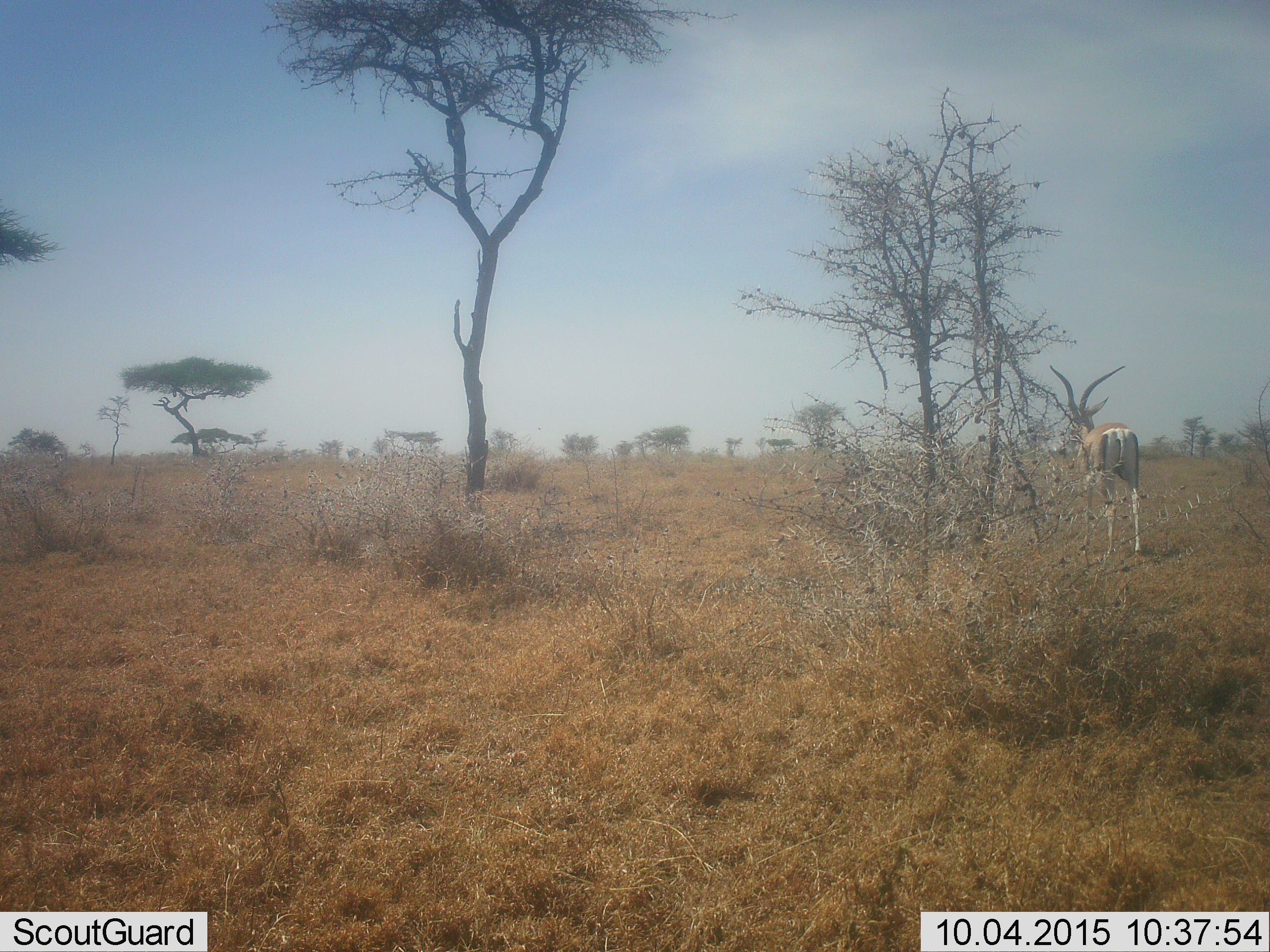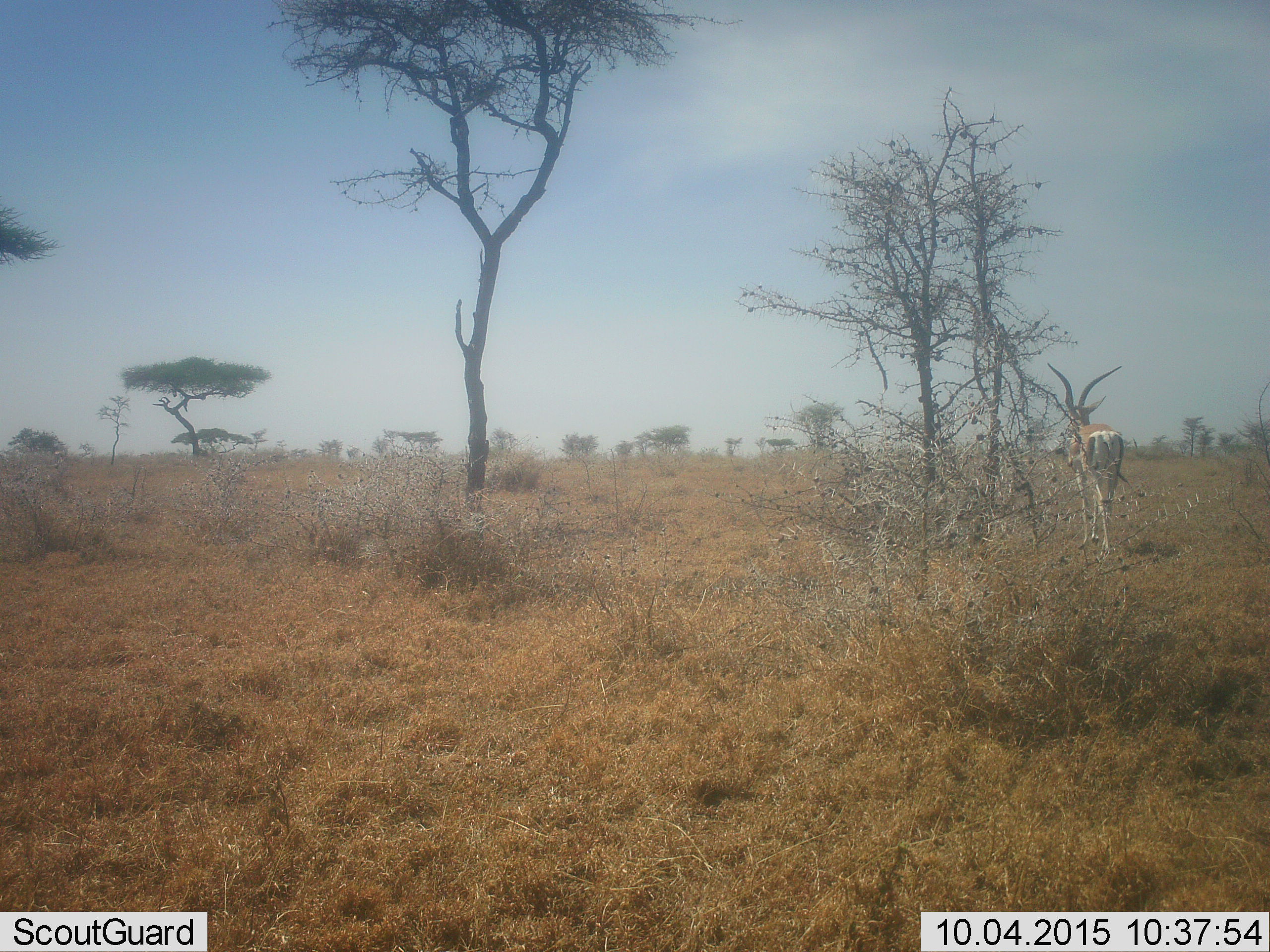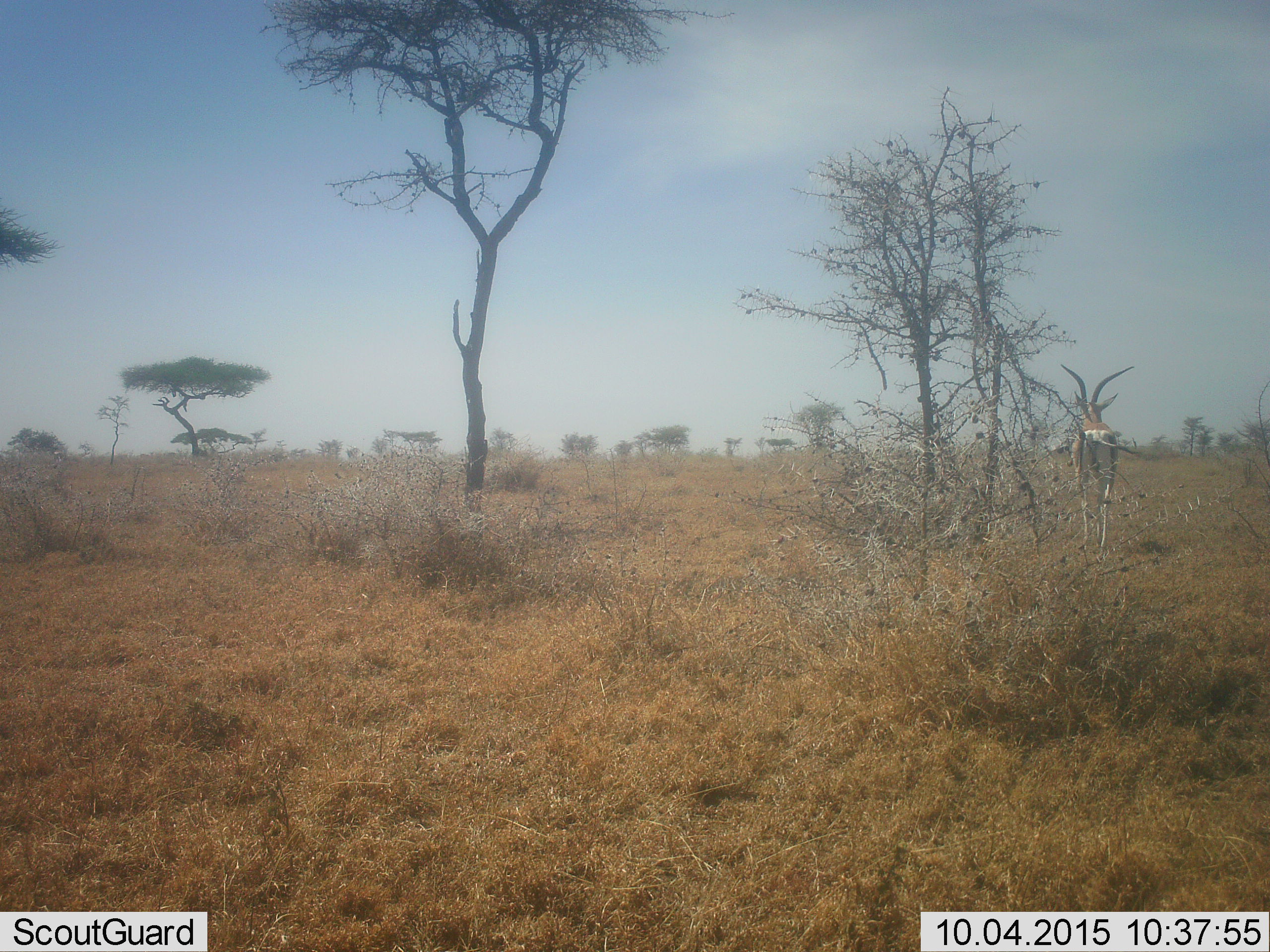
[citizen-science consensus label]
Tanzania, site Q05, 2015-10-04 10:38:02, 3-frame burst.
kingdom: Animalia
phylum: Chordata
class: Mammalia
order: Artiodactyla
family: Bovidae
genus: Nanger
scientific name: Nanger granti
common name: grant's gazelle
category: gazellegrants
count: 1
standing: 25%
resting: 0%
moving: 100%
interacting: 0%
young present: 0%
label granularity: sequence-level